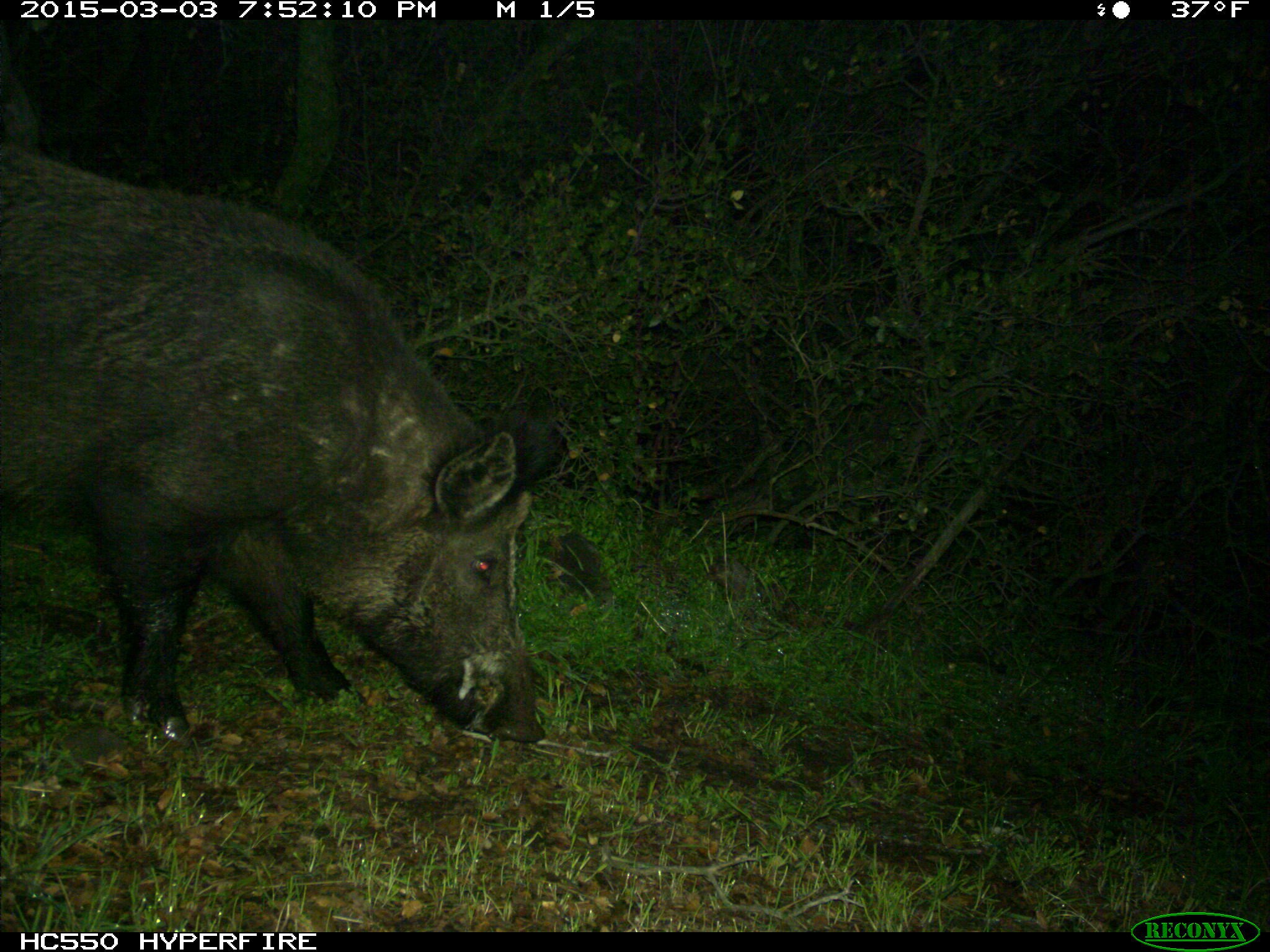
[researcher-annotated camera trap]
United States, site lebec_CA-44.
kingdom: Animalia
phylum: Chordata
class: Mammalia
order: Artiodactyla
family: Suidae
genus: Sus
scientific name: Sus scrofa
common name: wild boar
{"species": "Sus scrofa (wild boar)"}